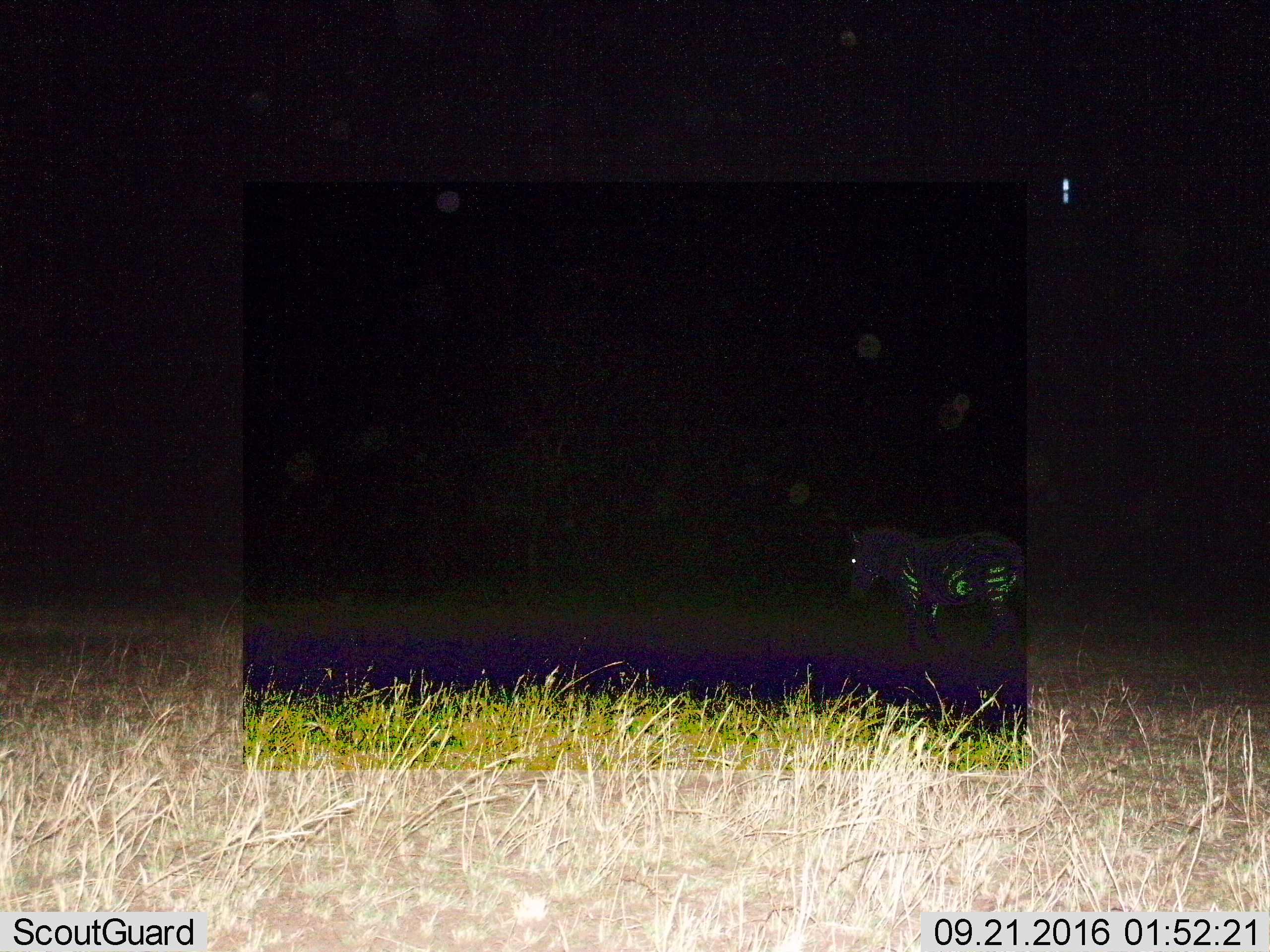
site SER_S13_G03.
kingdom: Animalia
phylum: Chordata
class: Mammalia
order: Perissodactyla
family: Equidae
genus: Equus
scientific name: Equus quagga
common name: plains zebra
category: zebraplains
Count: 1.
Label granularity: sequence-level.